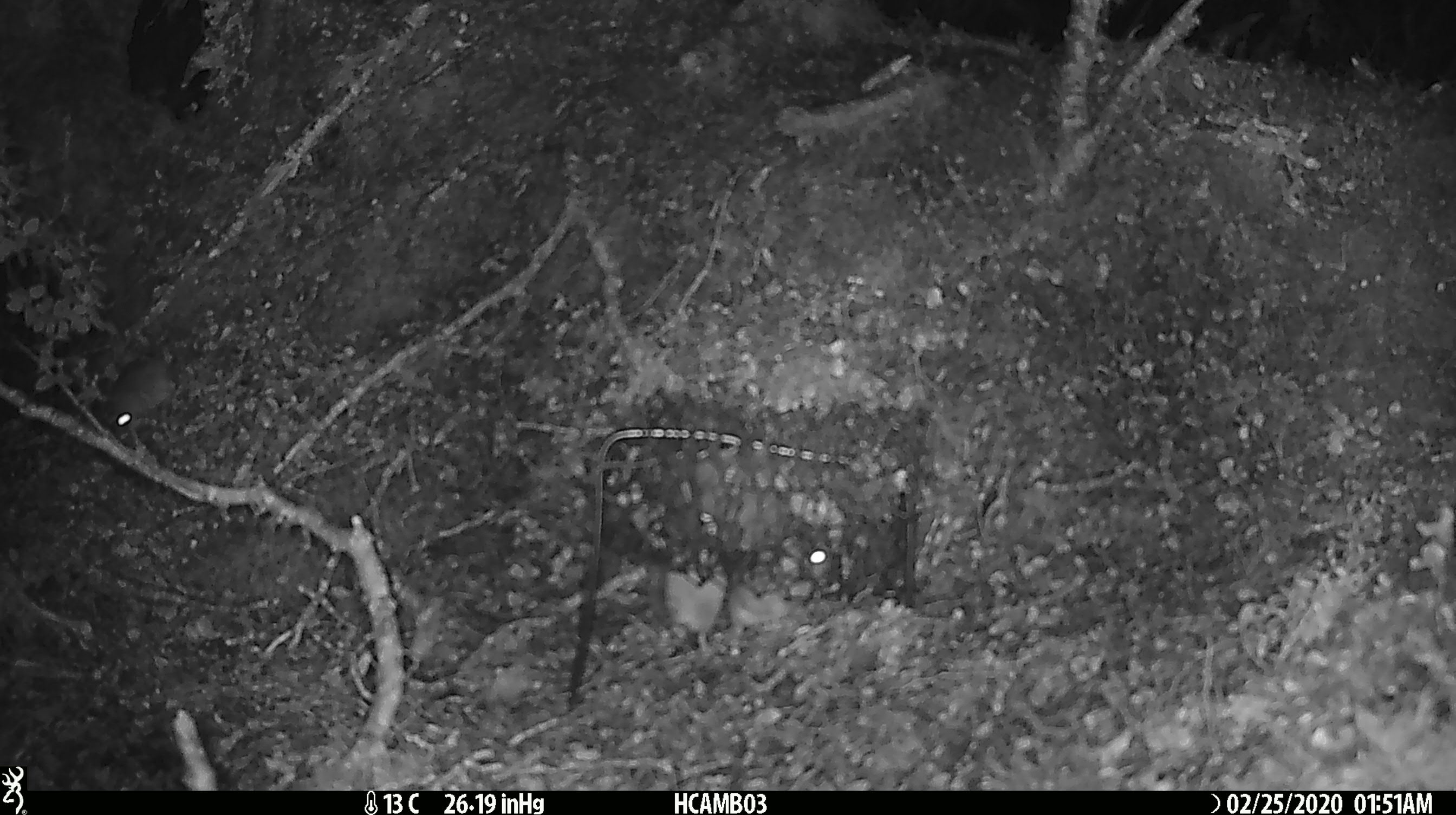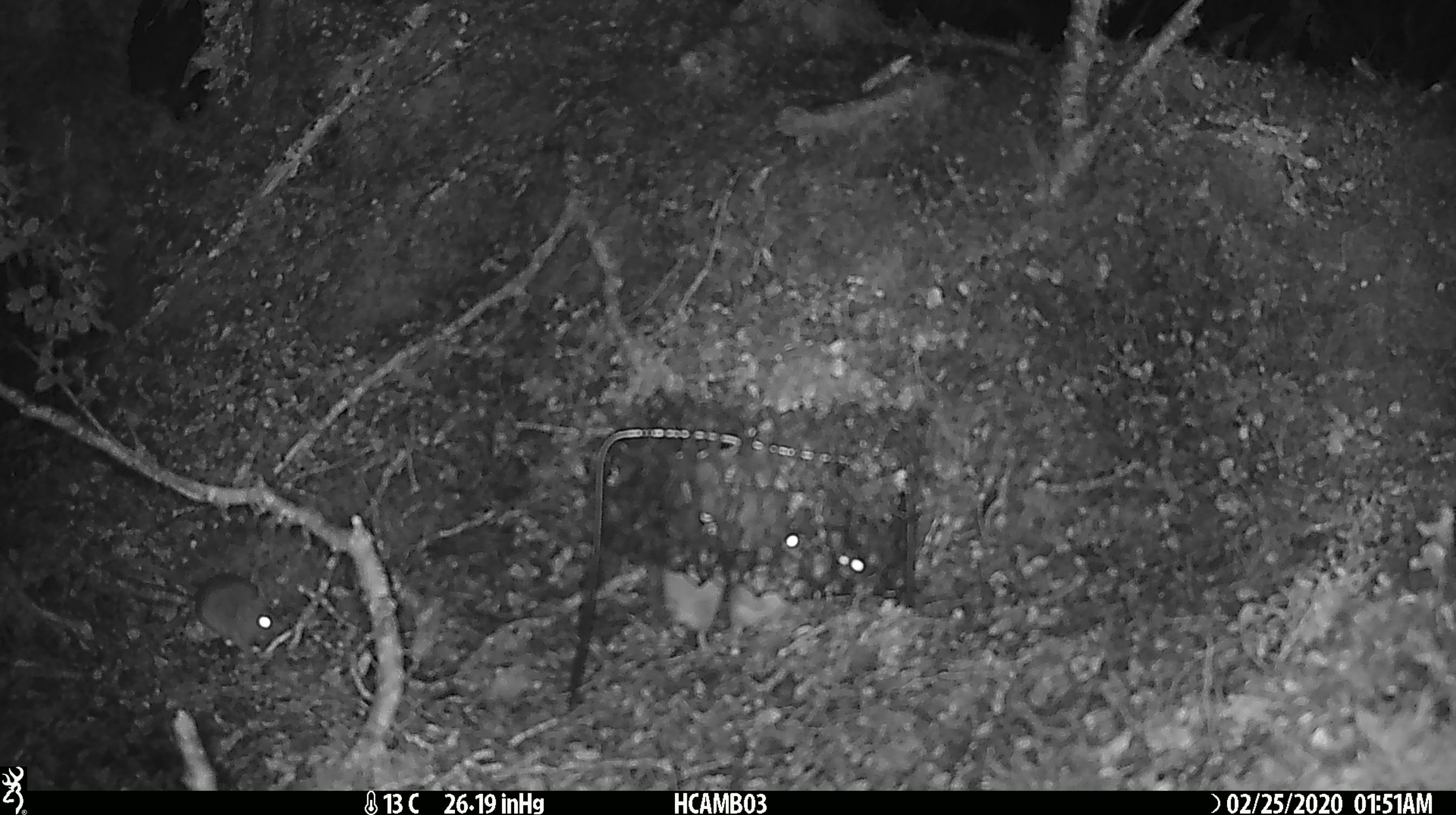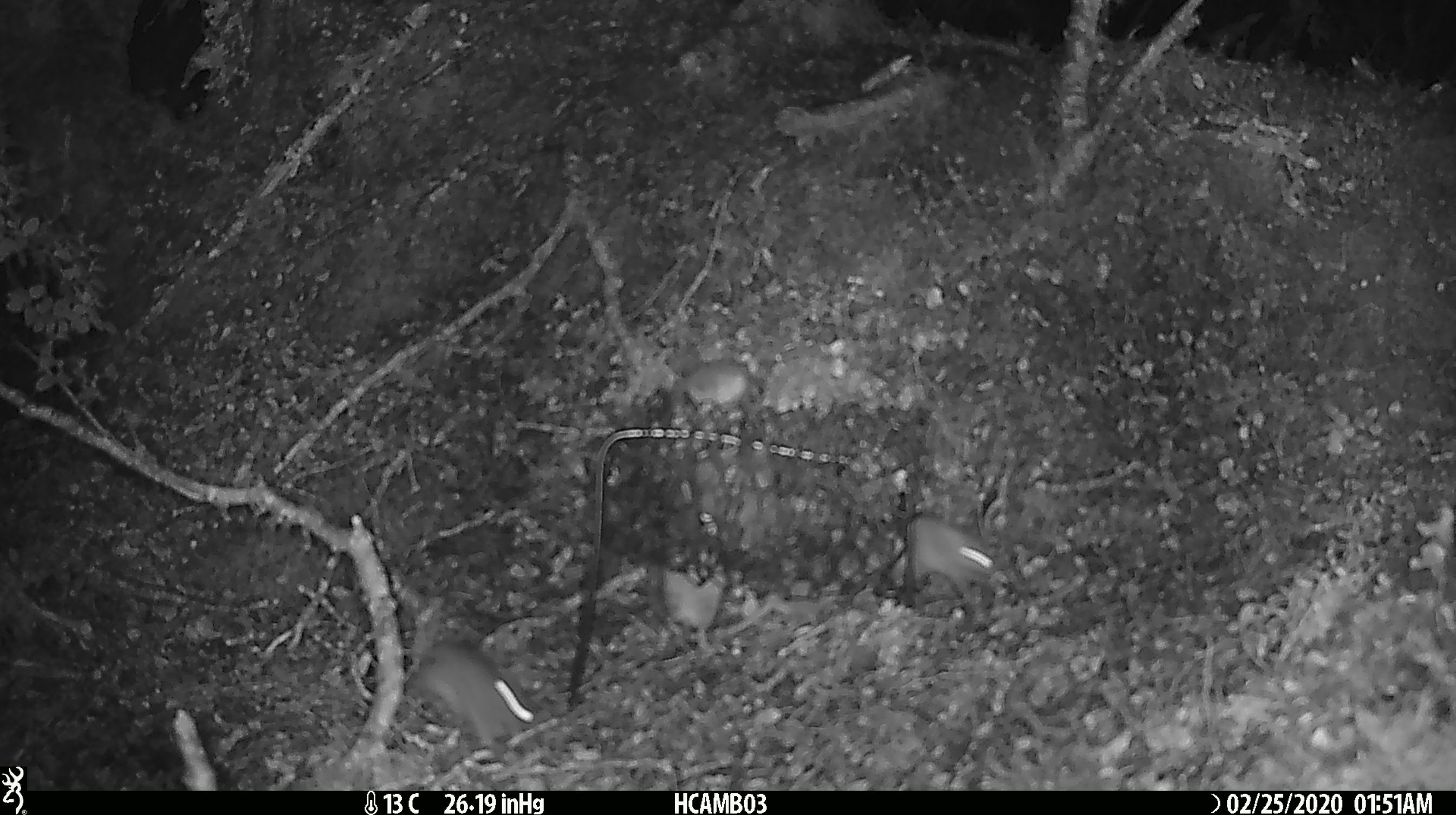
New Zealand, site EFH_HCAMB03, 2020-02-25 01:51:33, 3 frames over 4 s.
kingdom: Animalia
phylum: Chordata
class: Mammalia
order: Rodentia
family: Muridae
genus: Mus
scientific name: Mus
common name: mouse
Mouse (Mus).